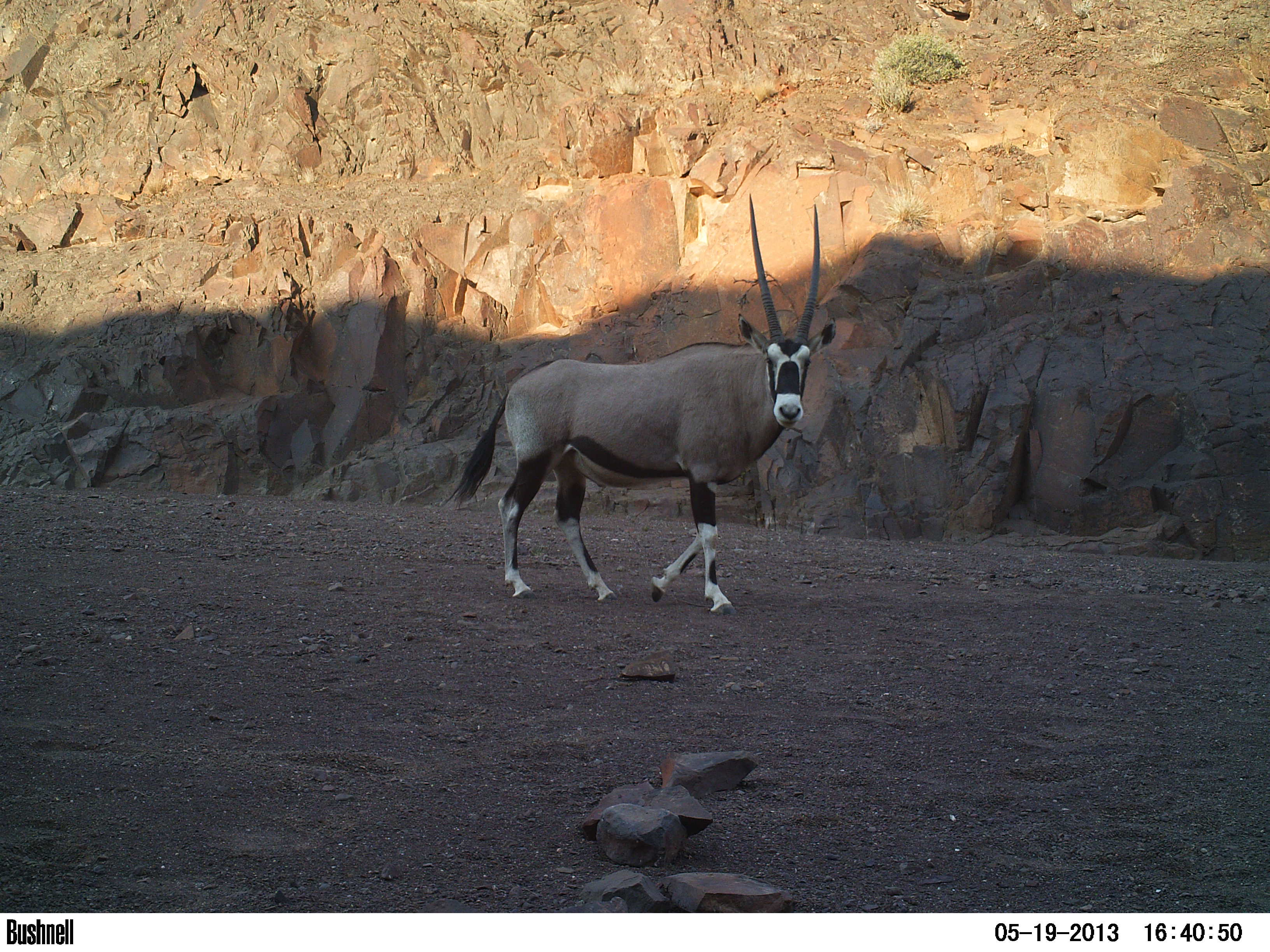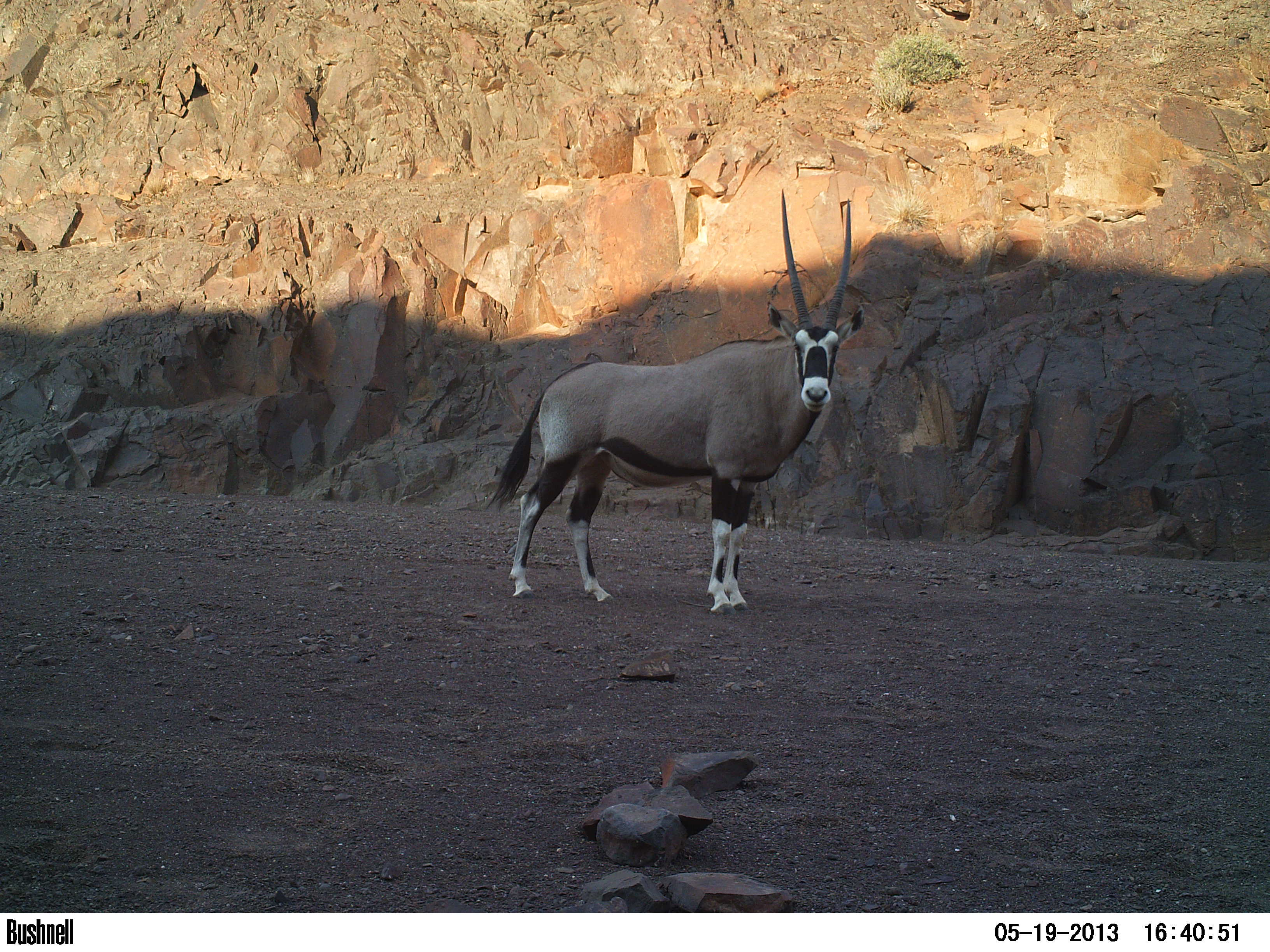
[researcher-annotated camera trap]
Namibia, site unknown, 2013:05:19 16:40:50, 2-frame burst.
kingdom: Animalia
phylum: Chordata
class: Mammalia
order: Artiodactyla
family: Bovidae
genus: Oryx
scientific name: Oryx gazella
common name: gemsbok